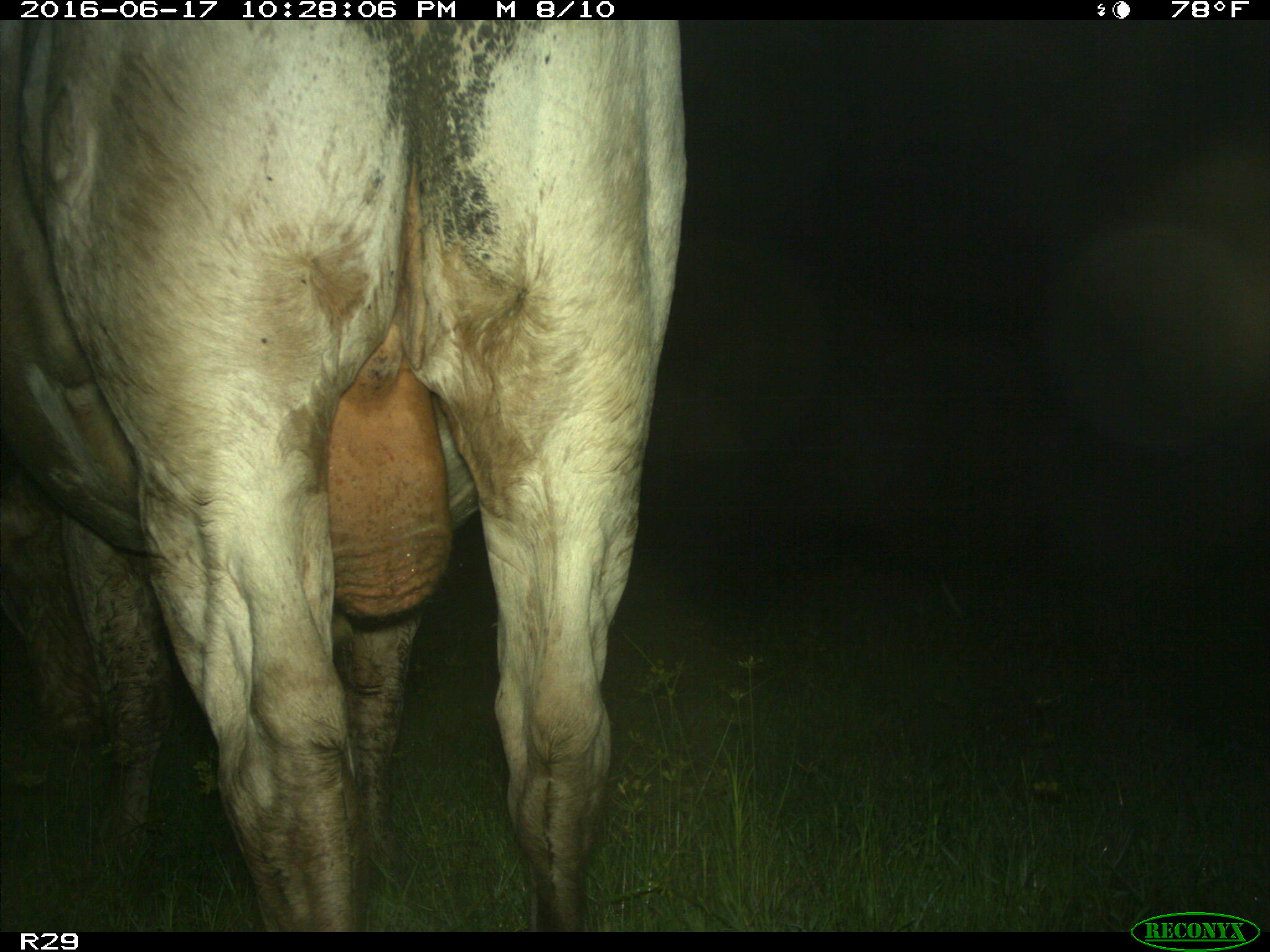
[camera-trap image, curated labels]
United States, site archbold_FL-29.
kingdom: Animalia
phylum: Chordata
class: Mammalia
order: Artiodactyla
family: Bovidae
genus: Bos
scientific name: Bos taurus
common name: domestic cow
Bos taurus (domestic cow).